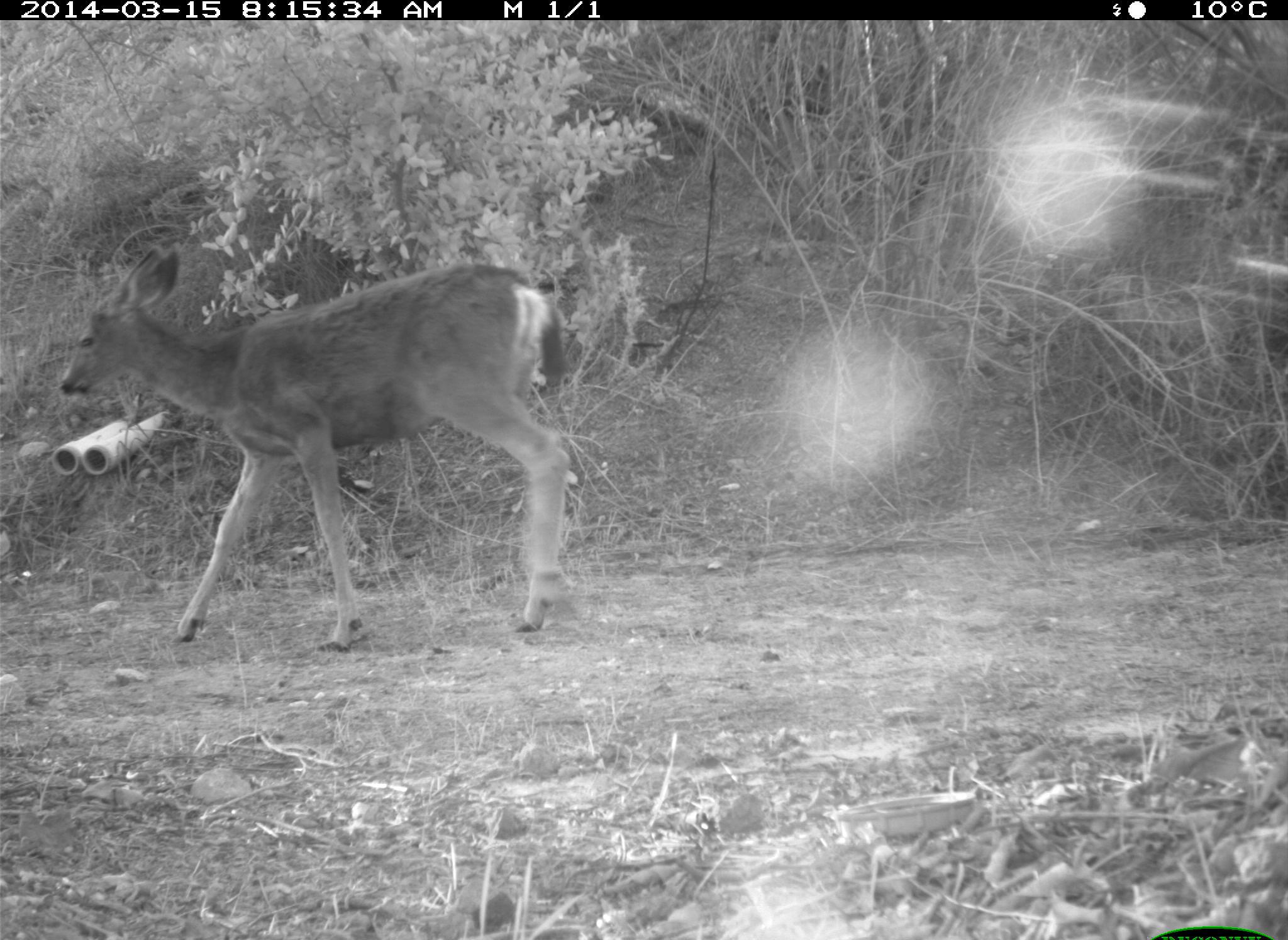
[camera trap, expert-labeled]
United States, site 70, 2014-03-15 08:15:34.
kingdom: Animalia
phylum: Chordata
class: Mammalia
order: Artiodactyla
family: Cervidae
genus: Odocoileus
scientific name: Odocoileus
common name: deer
Deer (Odocoileus).